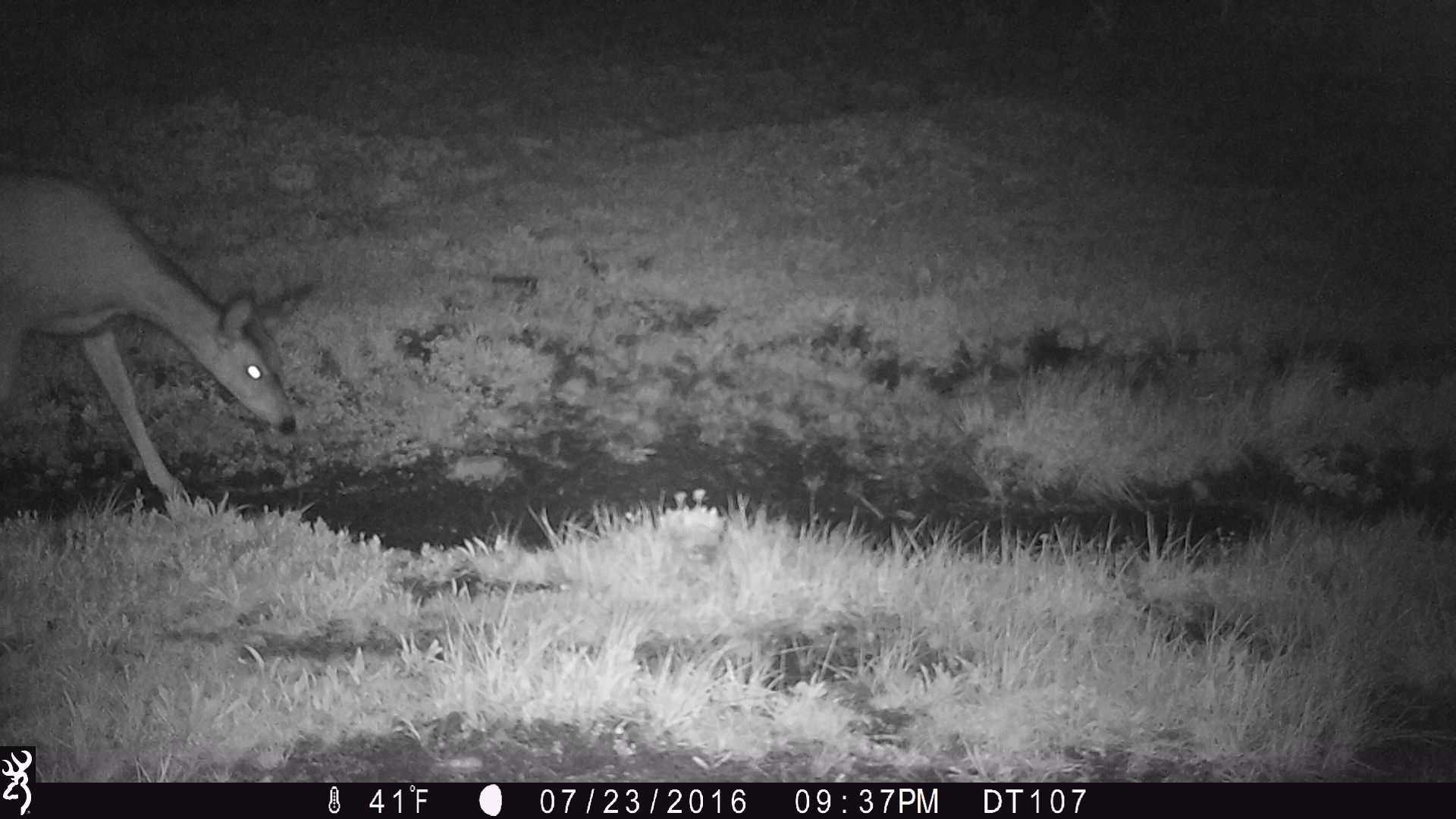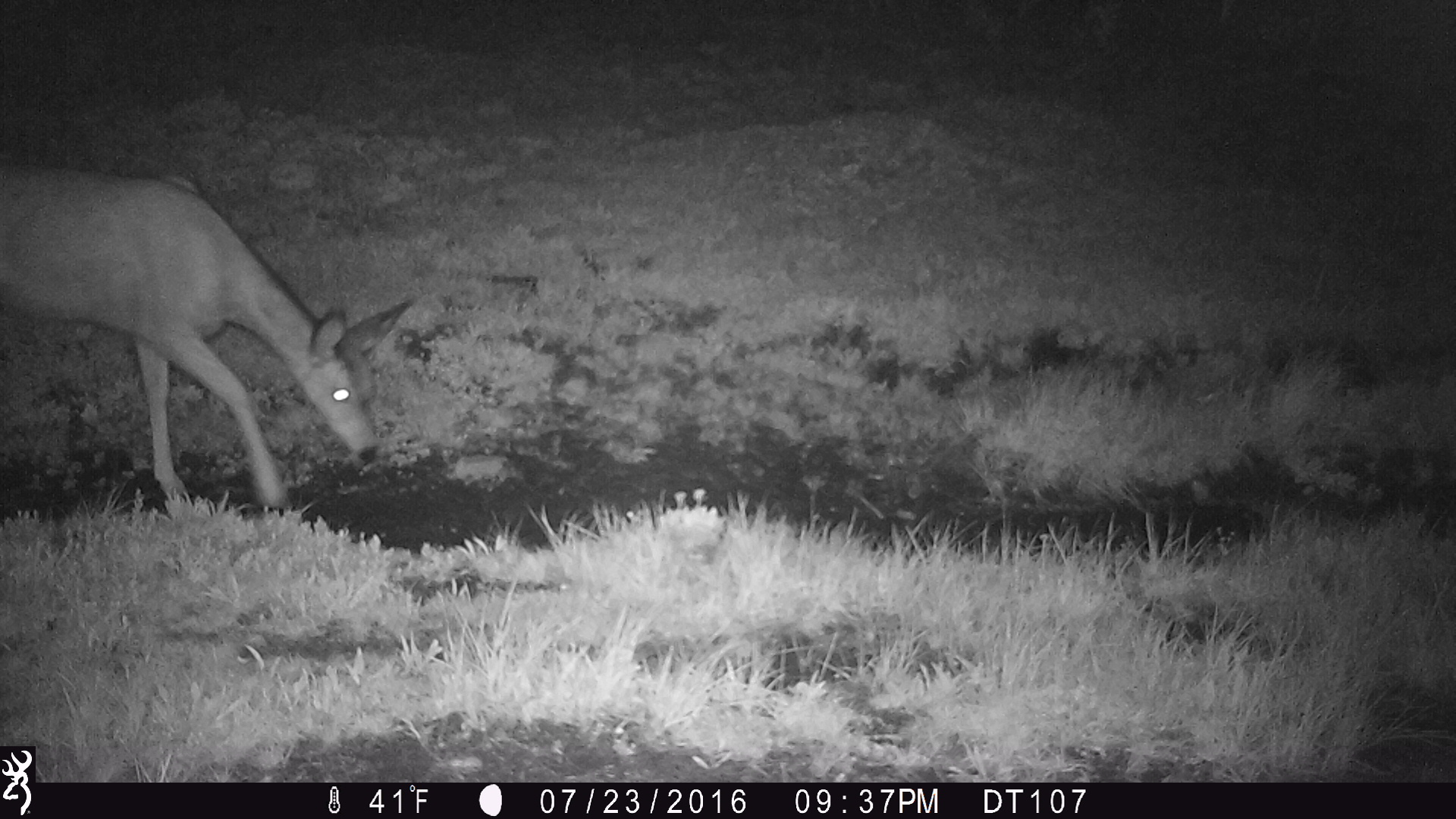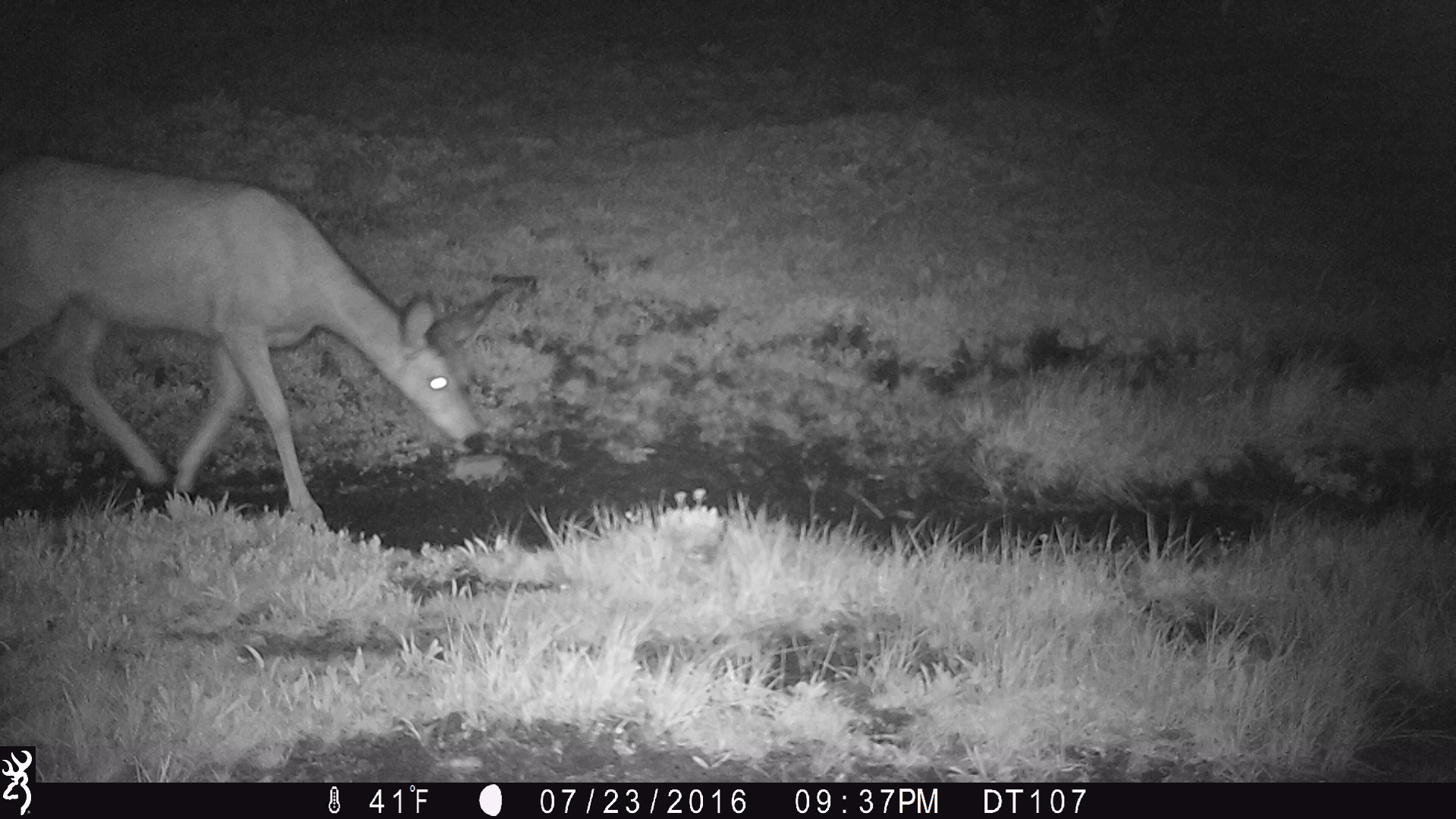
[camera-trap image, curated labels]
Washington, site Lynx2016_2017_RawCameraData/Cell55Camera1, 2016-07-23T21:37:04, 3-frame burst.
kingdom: Animalia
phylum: Chordata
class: Mammalia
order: Artiodactyla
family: Cervidae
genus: Odocoileus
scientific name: Odocoileus hemionus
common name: mule deer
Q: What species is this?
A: Odocoileus hemionus (mule deer).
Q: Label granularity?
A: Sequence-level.